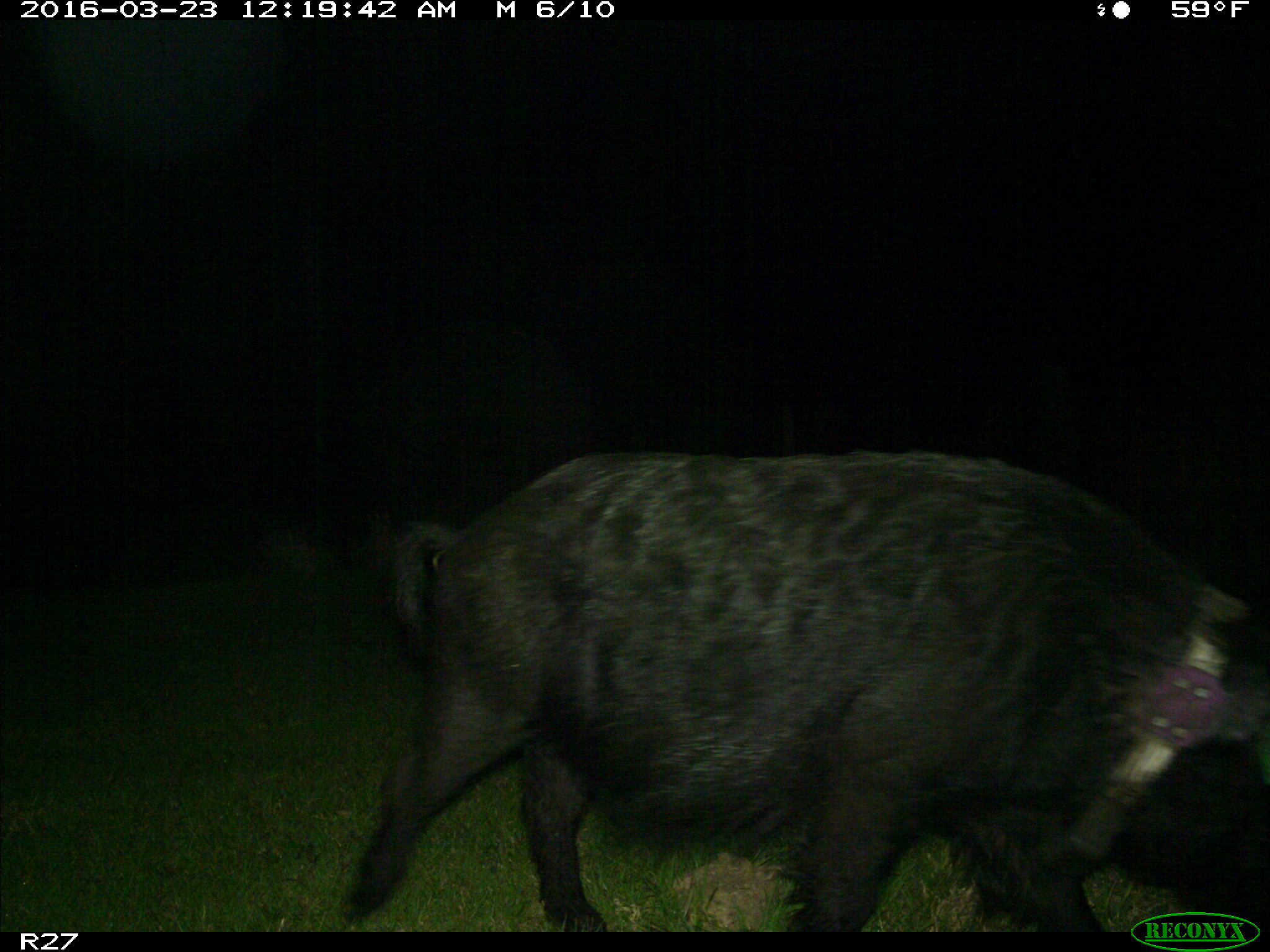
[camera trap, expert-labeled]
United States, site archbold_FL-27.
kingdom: Animalia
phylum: Chordata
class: Mammalia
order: Artiodactyla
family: Suidae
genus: Sus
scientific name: Sus scrofa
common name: wild boar